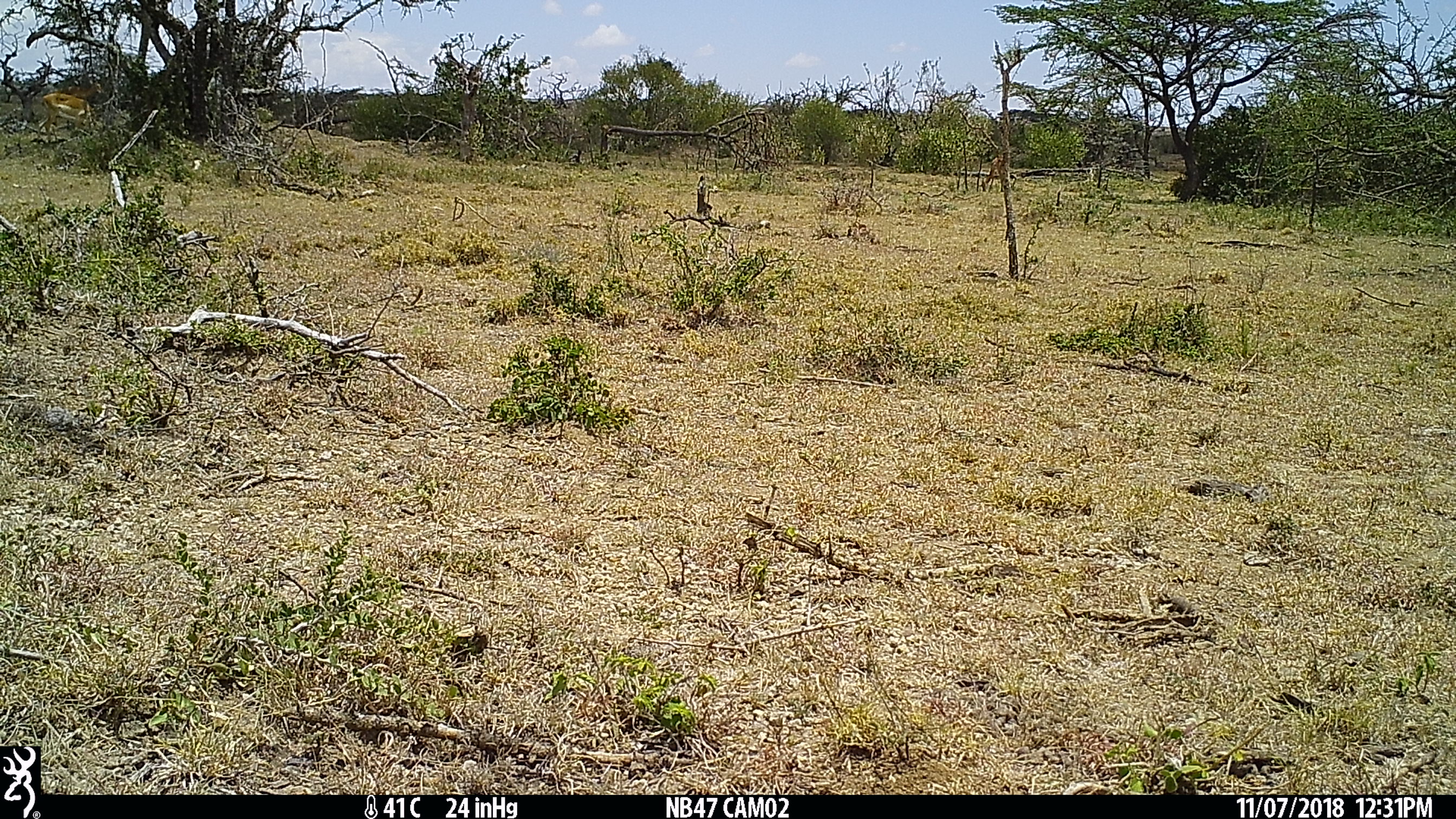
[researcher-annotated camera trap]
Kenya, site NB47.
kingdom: Animalia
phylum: Chordata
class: Mammalia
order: Artiodactyla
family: Bovidae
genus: Aepyceros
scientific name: Aepyceros melampus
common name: impala